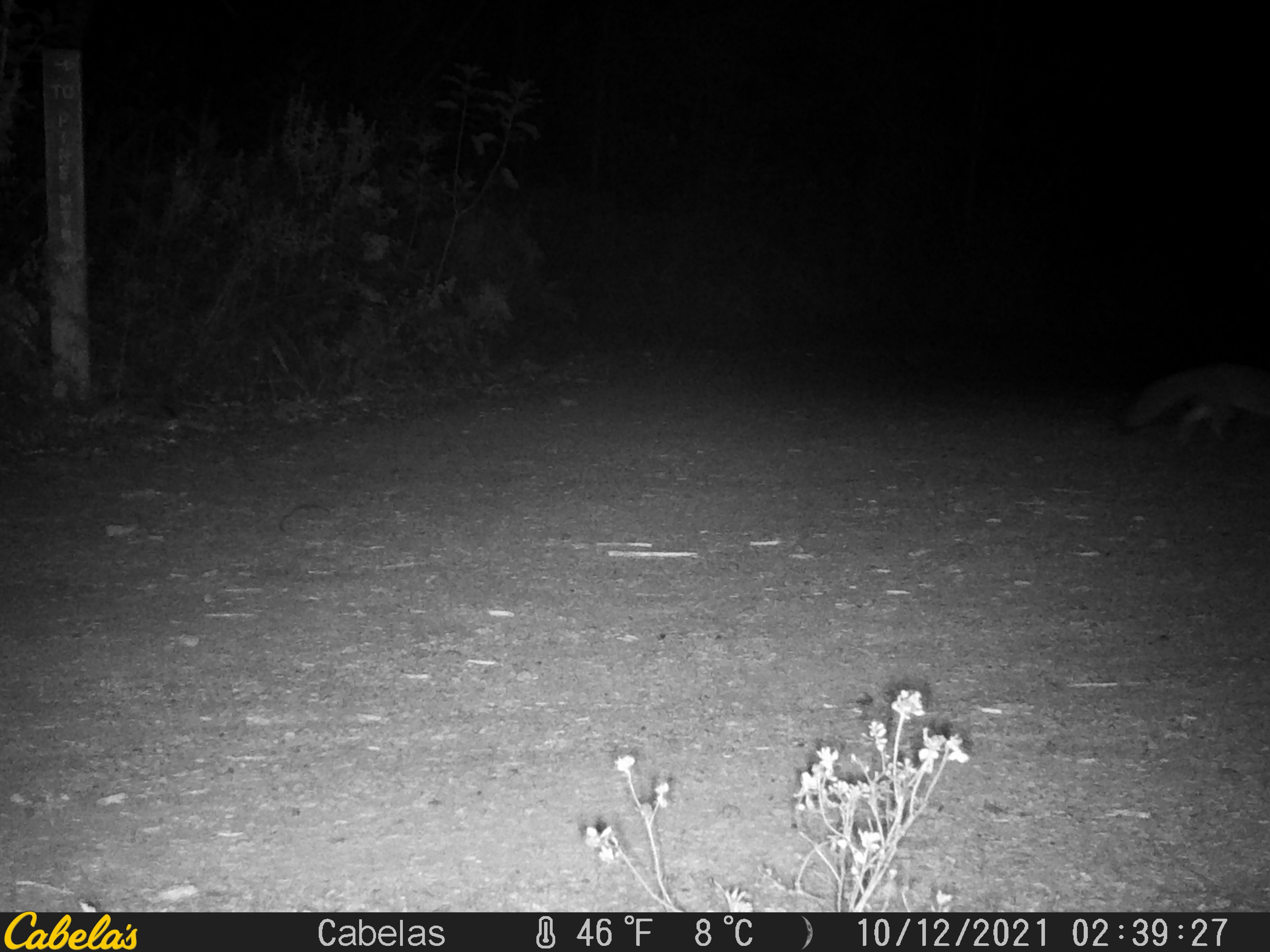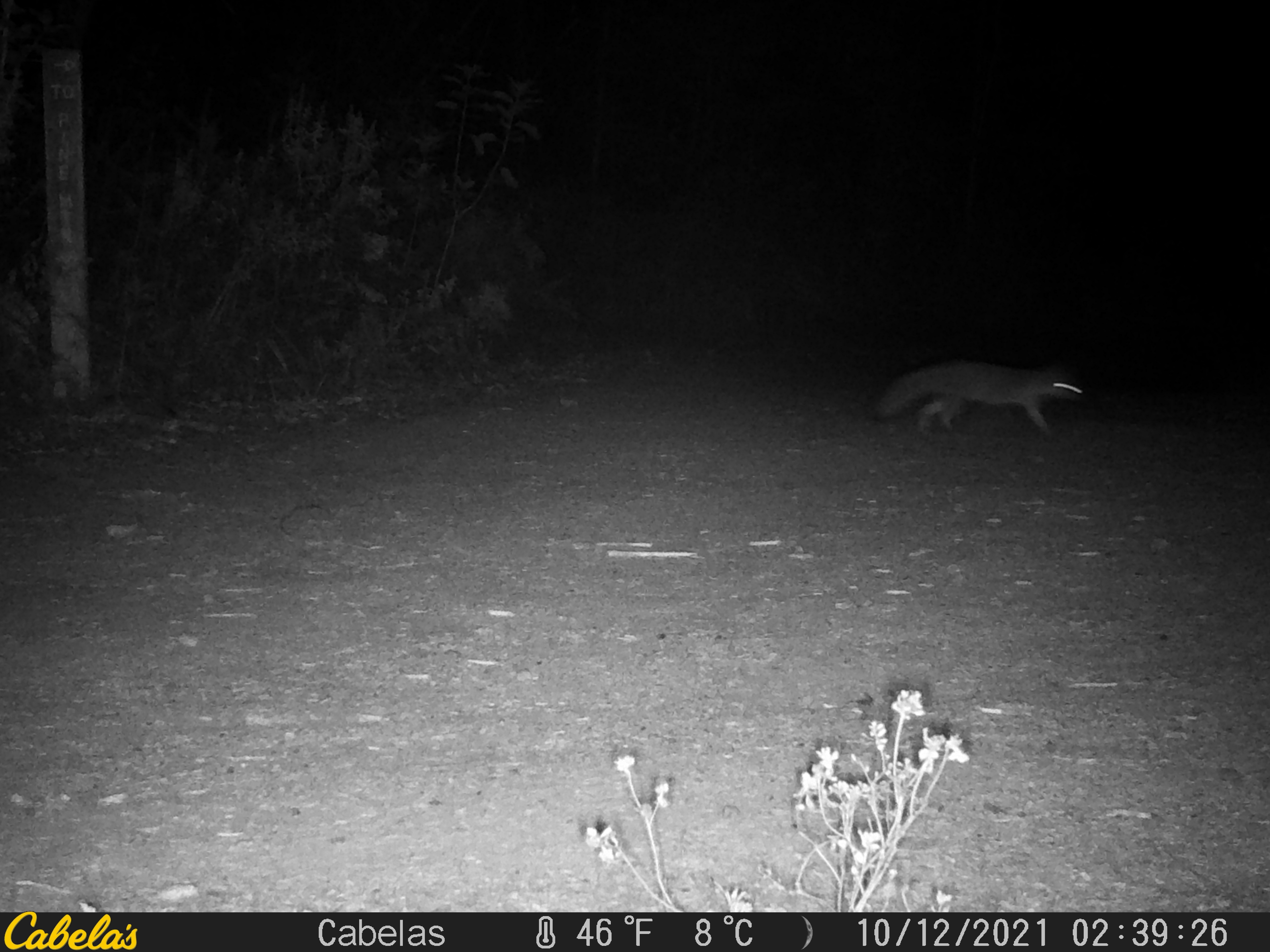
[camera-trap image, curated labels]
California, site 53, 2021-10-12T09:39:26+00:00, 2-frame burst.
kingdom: Animalia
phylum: Chordata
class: Mammalia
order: Carnivora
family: Canidae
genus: Urocyon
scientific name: Urocyon cinereoargenteus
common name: gray fox